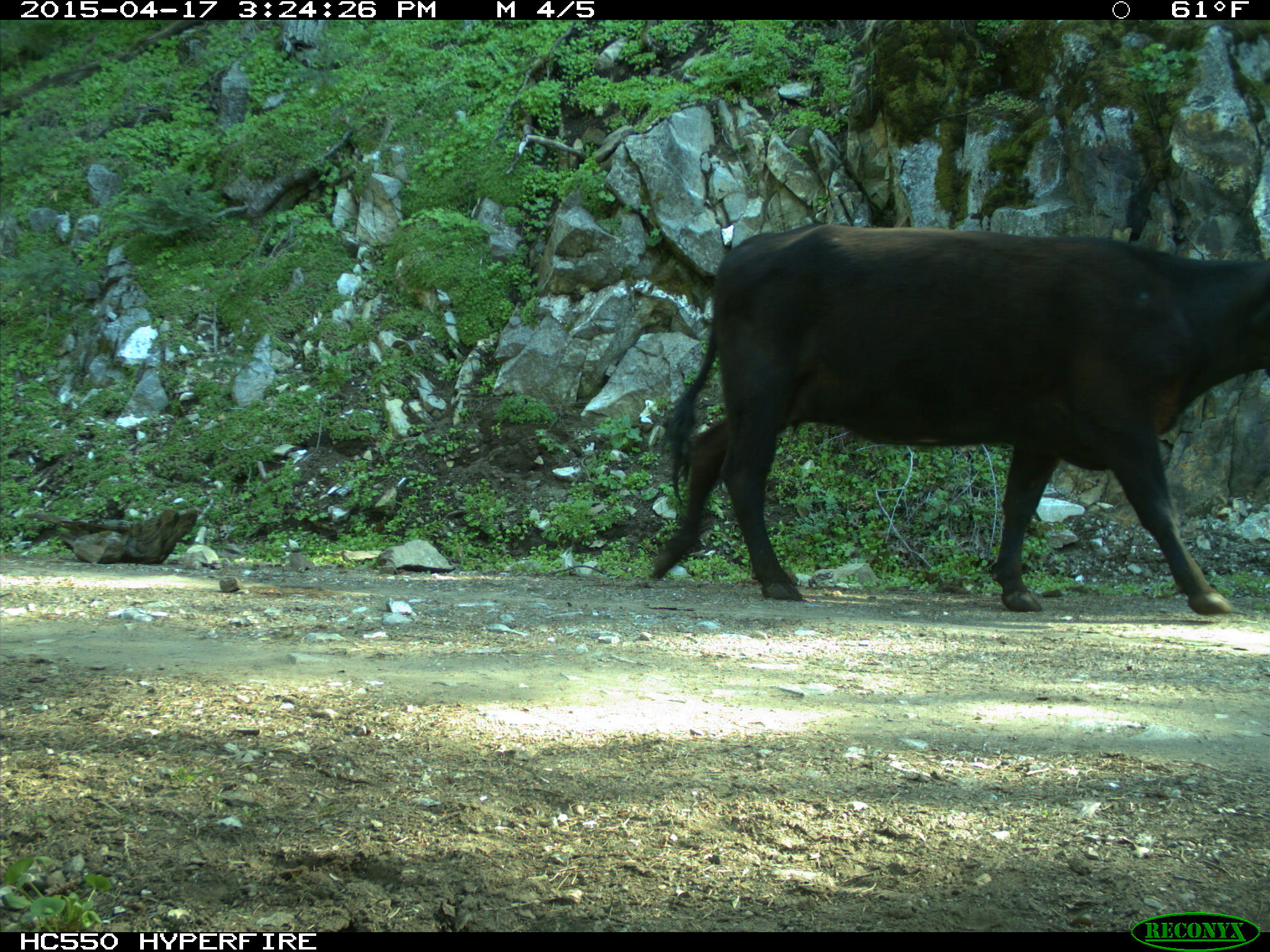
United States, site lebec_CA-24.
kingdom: Animalia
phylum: Chordata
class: Mammalia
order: Artiodactyla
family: Bovidae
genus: Bos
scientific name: Bos taurus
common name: domestic cow